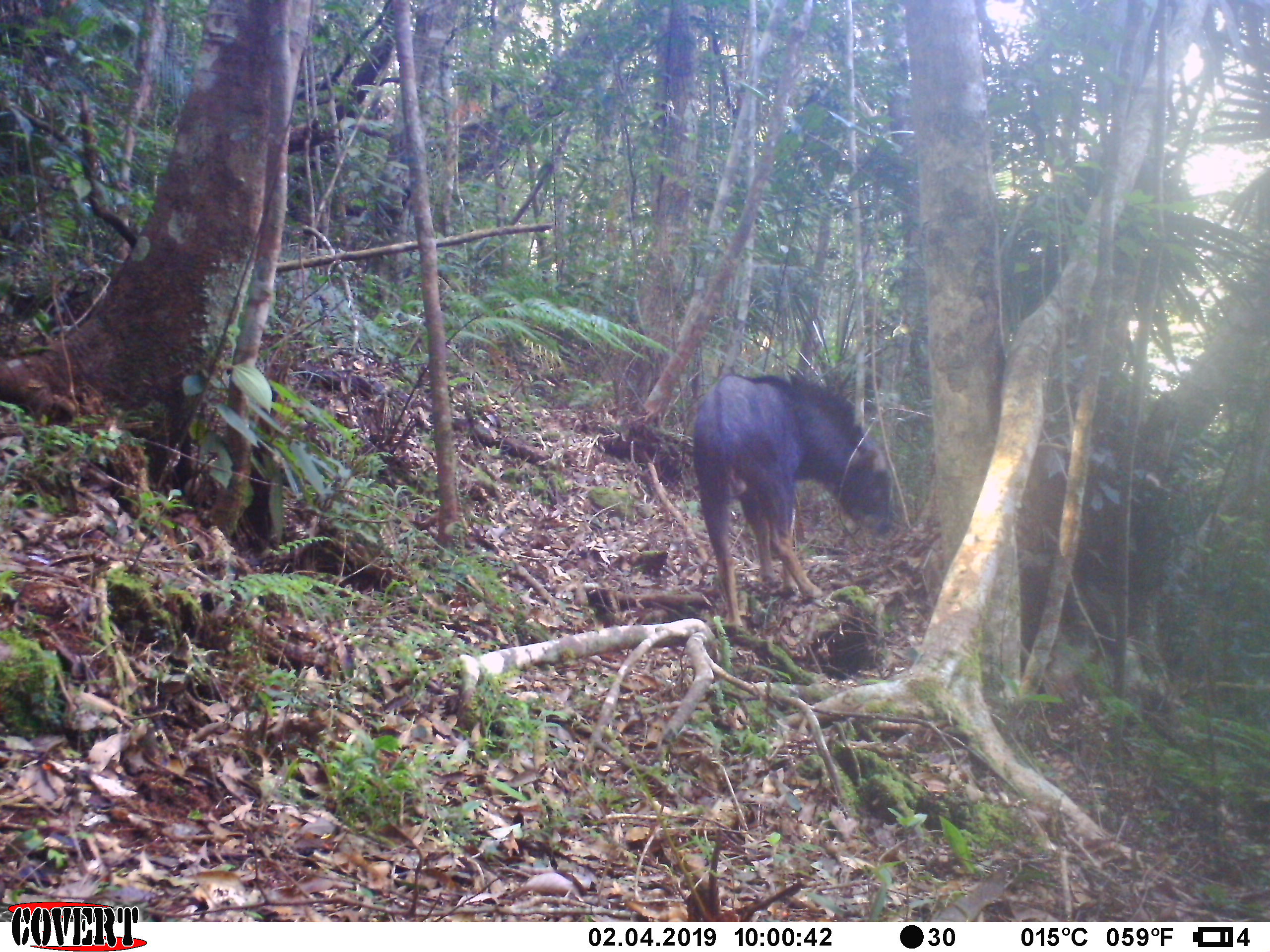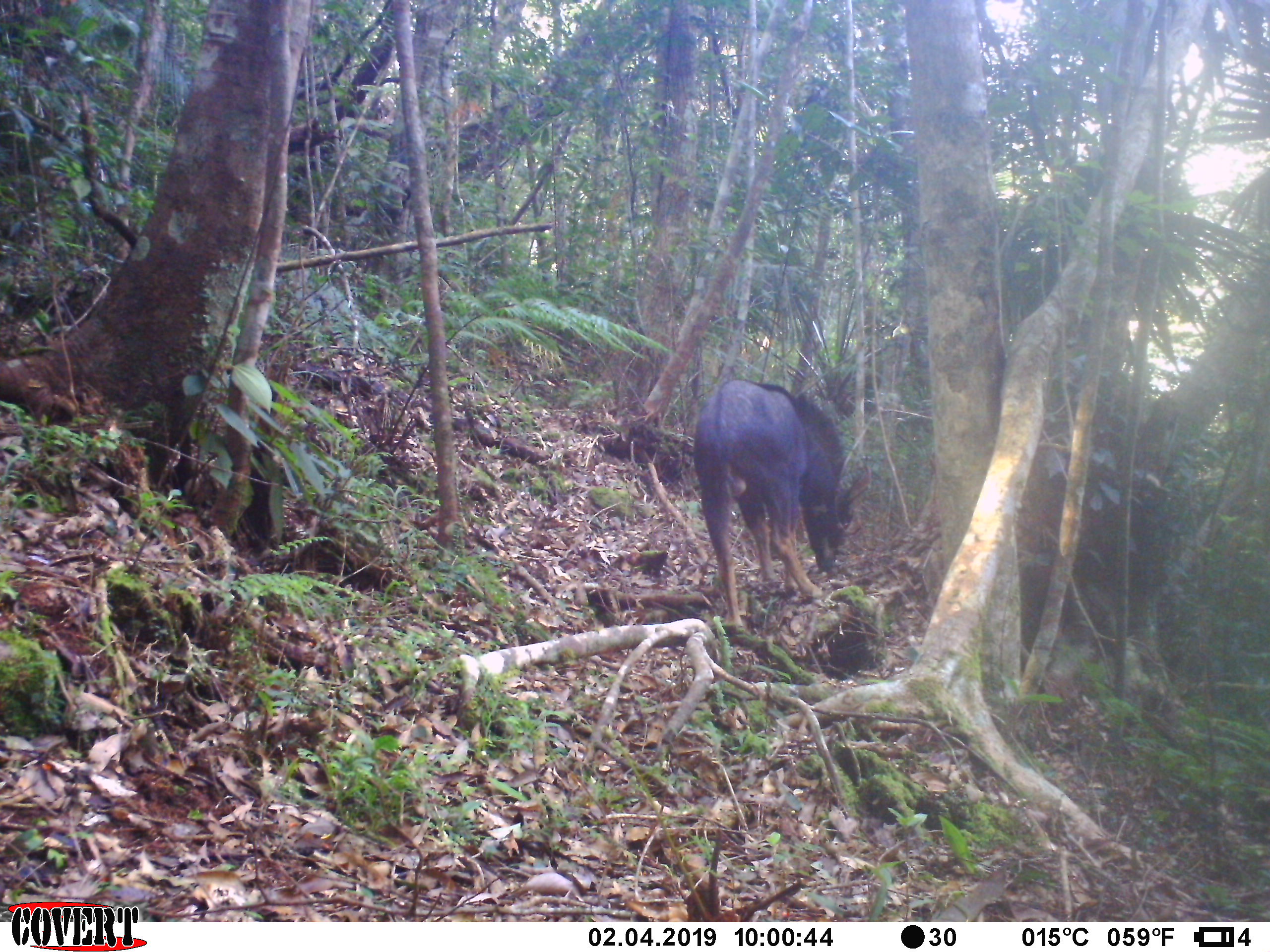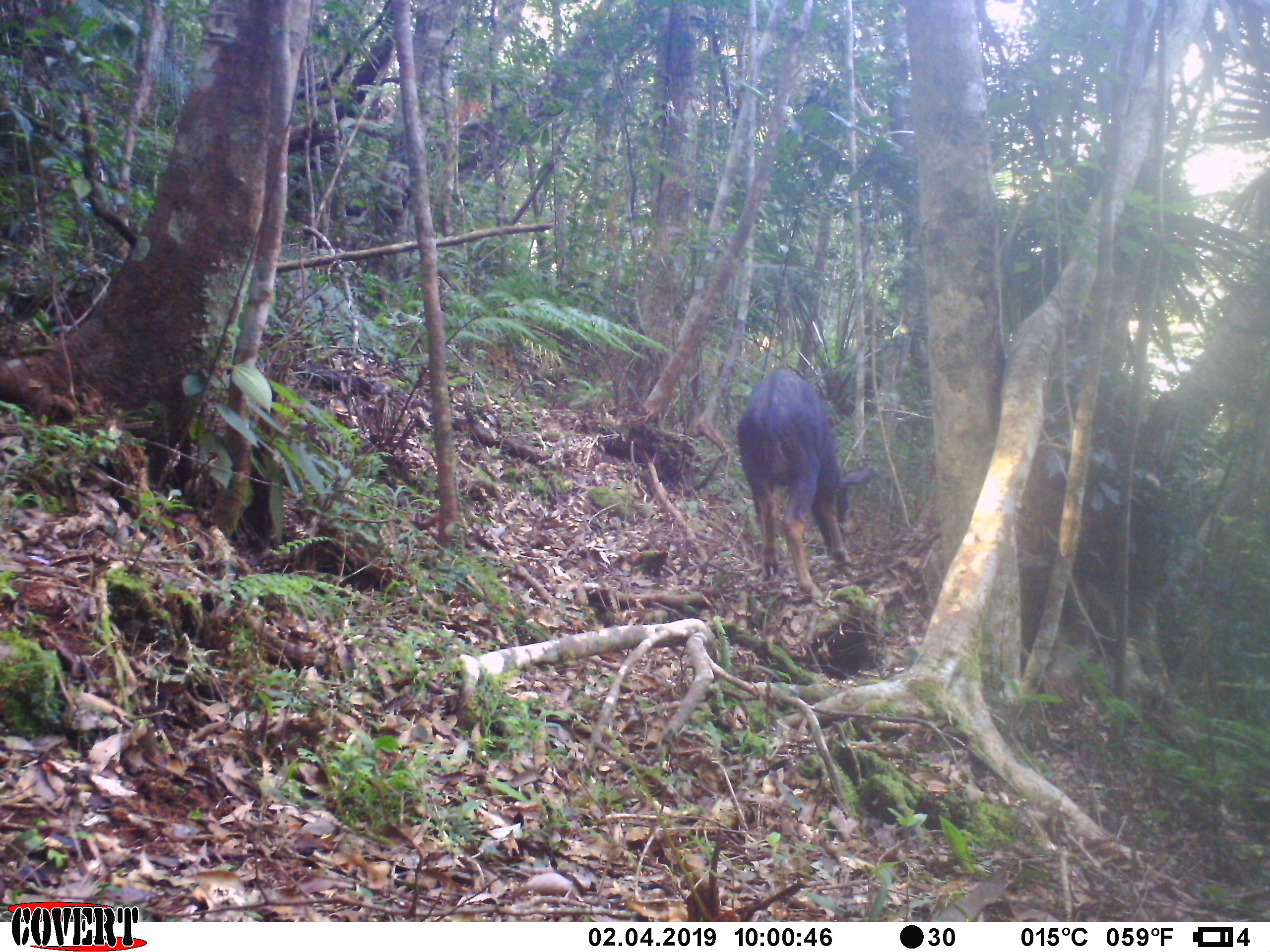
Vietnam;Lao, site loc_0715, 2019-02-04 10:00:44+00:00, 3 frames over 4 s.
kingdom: Animalia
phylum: Chordata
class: Mammalia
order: Artiodactyla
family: Bovidae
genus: Capricornis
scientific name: Capricornis sumatraensis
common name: chinese serow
Chinese serow (Capricornis sumatraensis). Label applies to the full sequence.